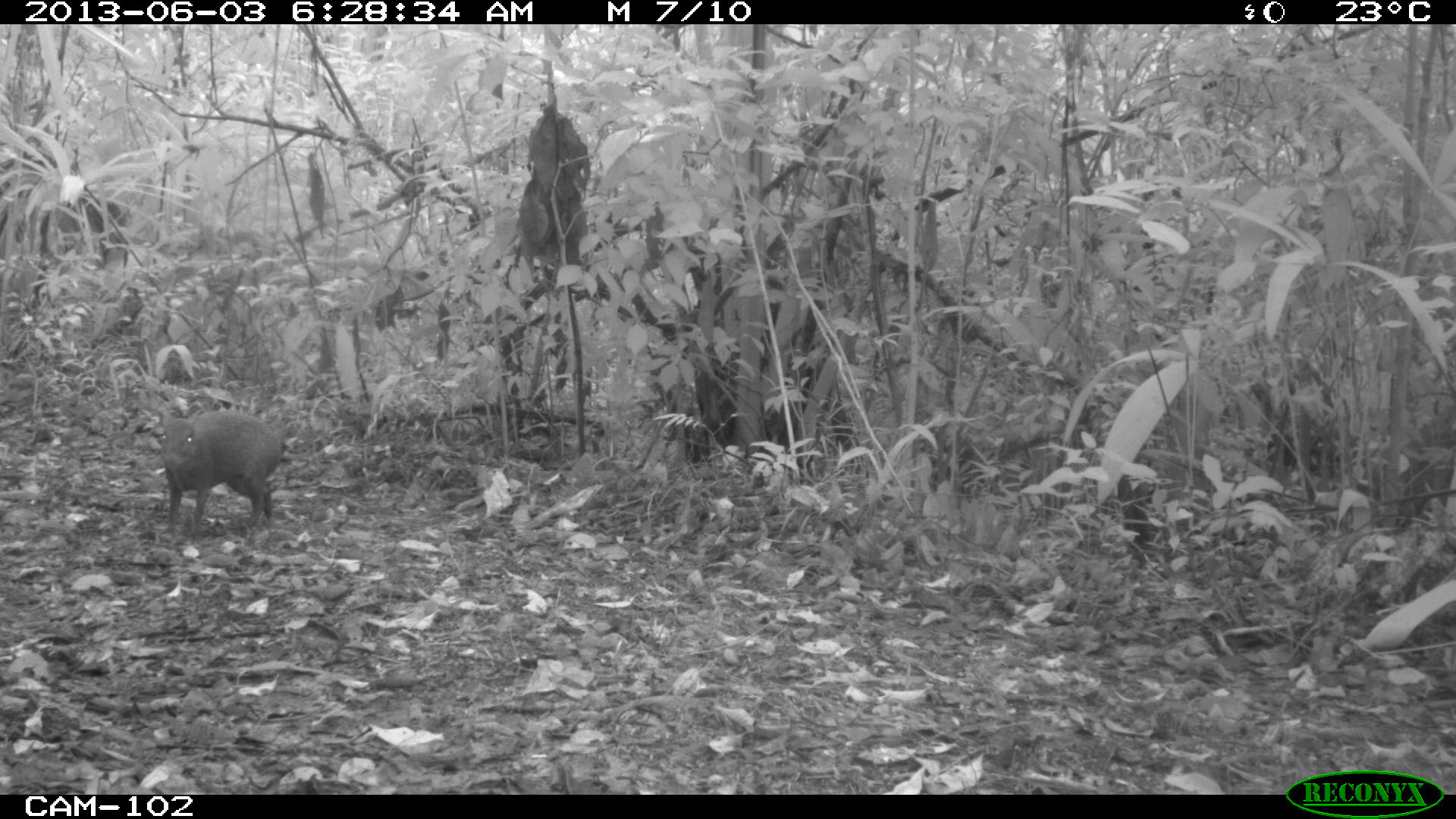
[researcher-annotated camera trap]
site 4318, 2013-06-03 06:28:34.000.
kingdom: Animalia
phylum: Chordata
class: Mammalia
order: Rodentia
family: Dasyproctidae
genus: Dasyprocta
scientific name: Dasyprocta punctata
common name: central american agouti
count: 1